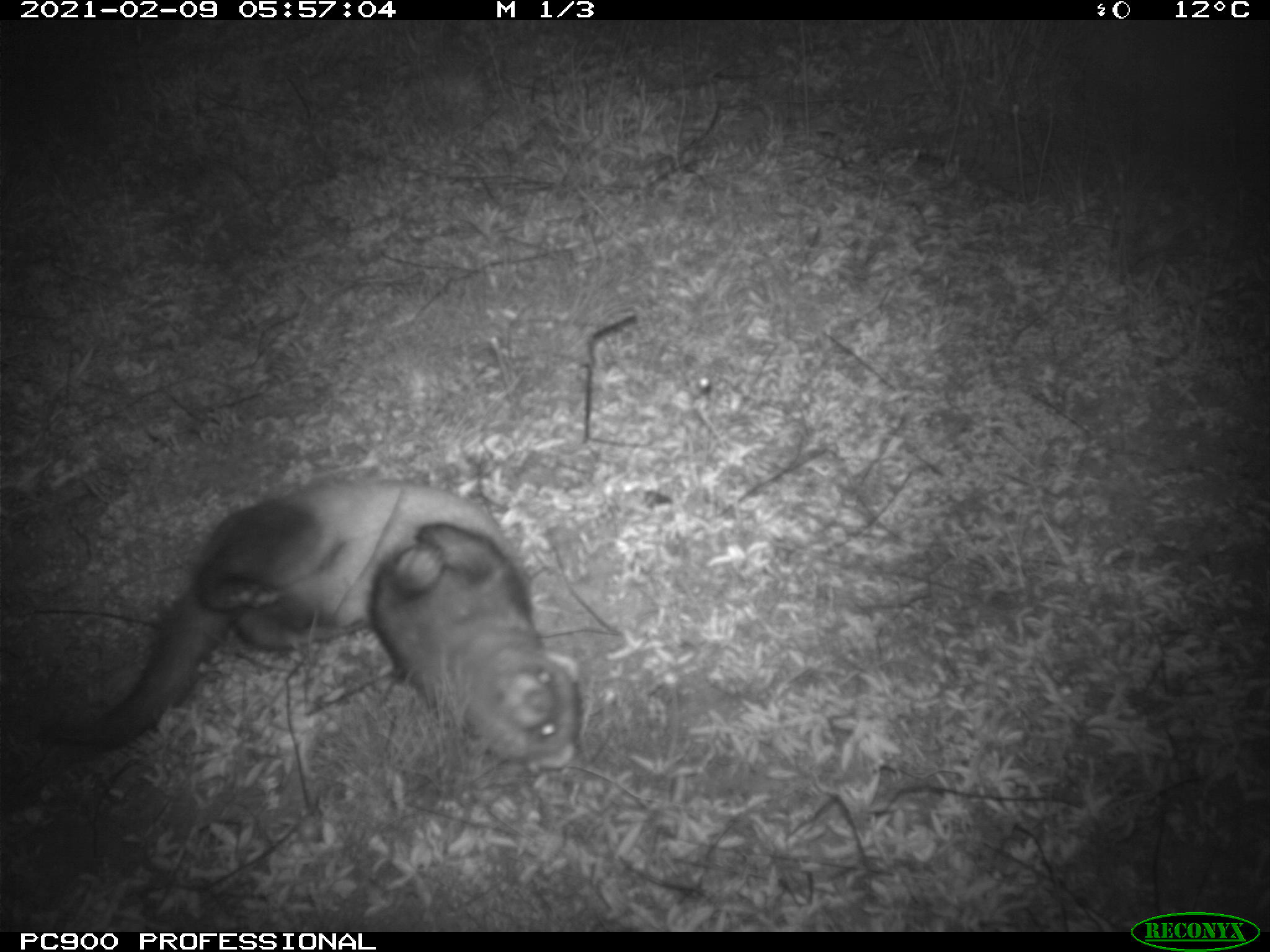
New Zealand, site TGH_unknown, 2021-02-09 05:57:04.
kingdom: Animalia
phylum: Chordata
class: Mammalia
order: Carnivora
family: Mustelidae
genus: Mustela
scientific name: Mustela furo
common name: ferret